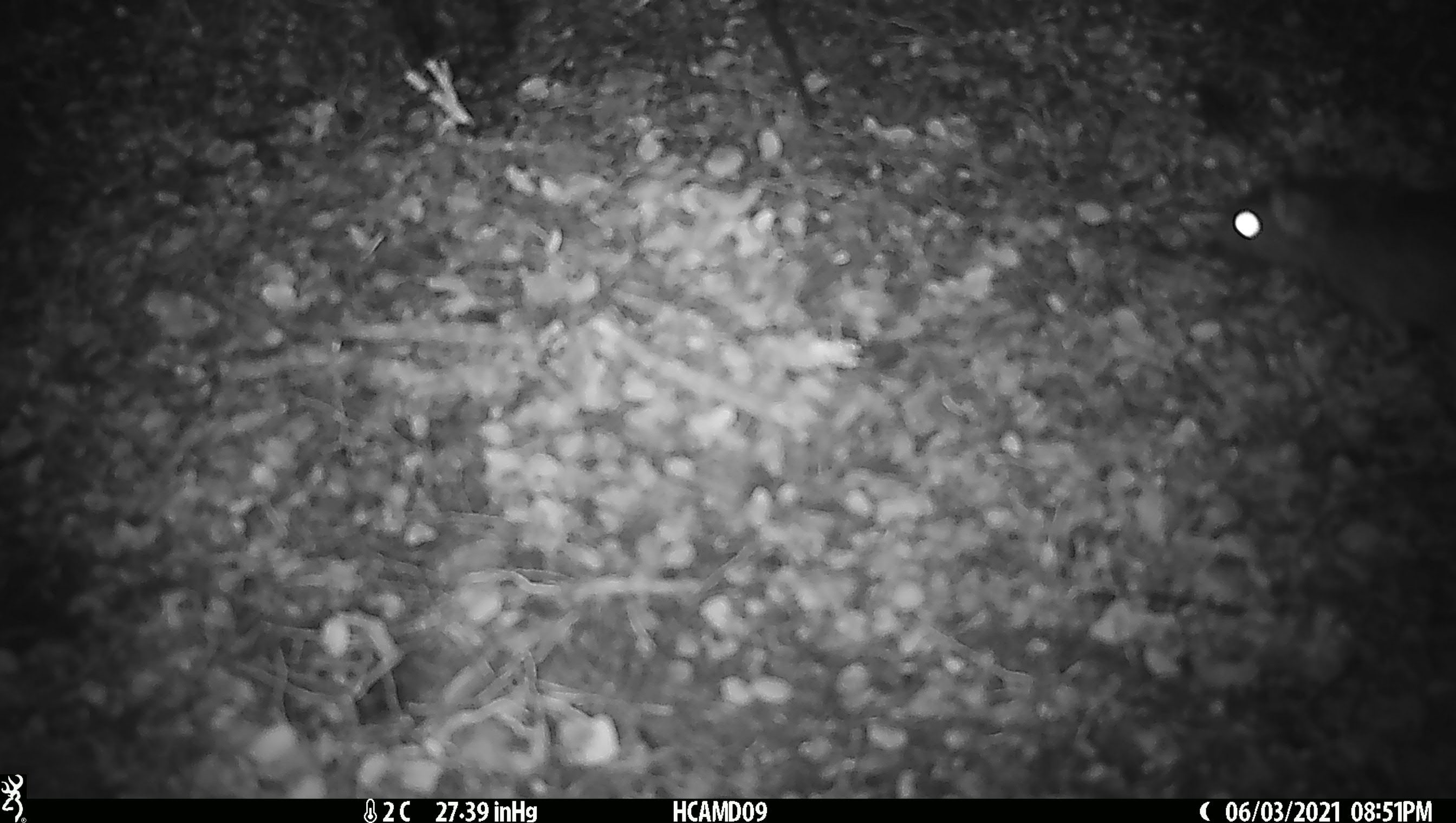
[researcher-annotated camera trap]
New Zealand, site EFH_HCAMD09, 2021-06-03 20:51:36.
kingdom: Animalia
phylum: Chordata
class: Mammalia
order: Rodentia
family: Muridae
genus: Rattus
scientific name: Rattus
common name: rat